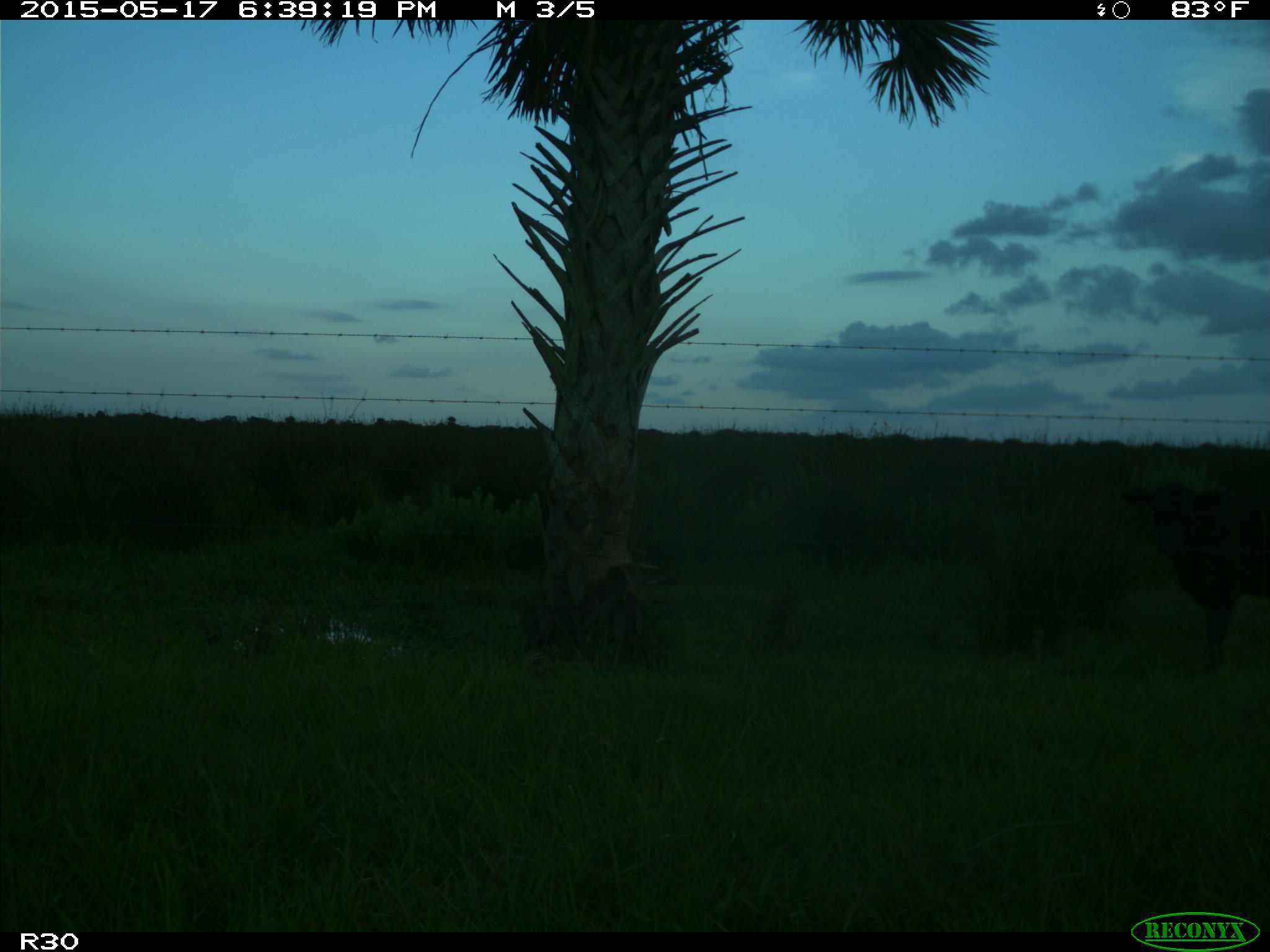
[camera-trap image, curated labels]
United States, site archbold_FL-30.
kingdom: Animalia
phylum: Chordata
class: Mammalia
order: Artiodactyla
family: Bovidae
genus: Bos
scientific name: Bos taurus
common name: domestic cow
Bos taurus (domestic cow).